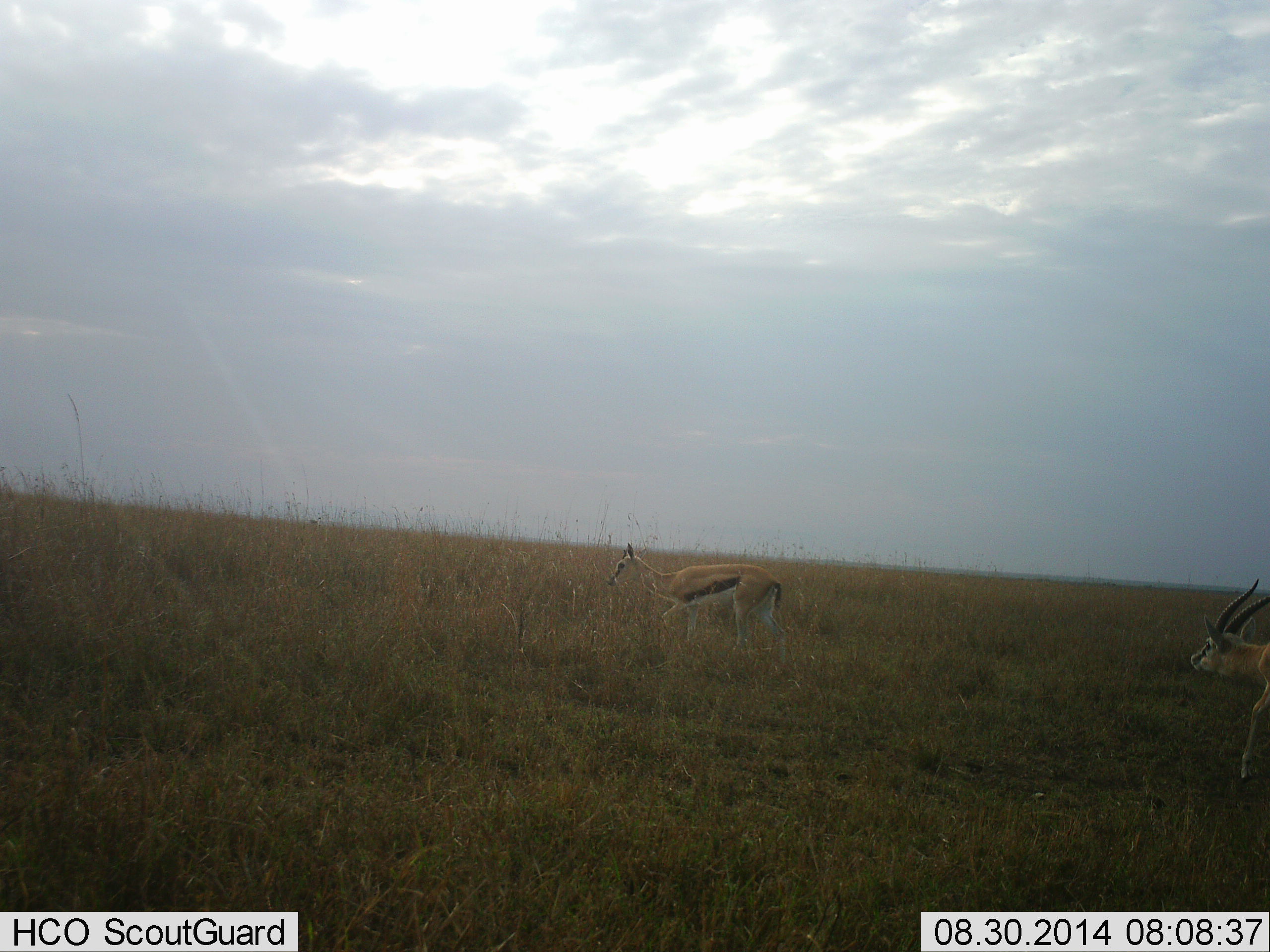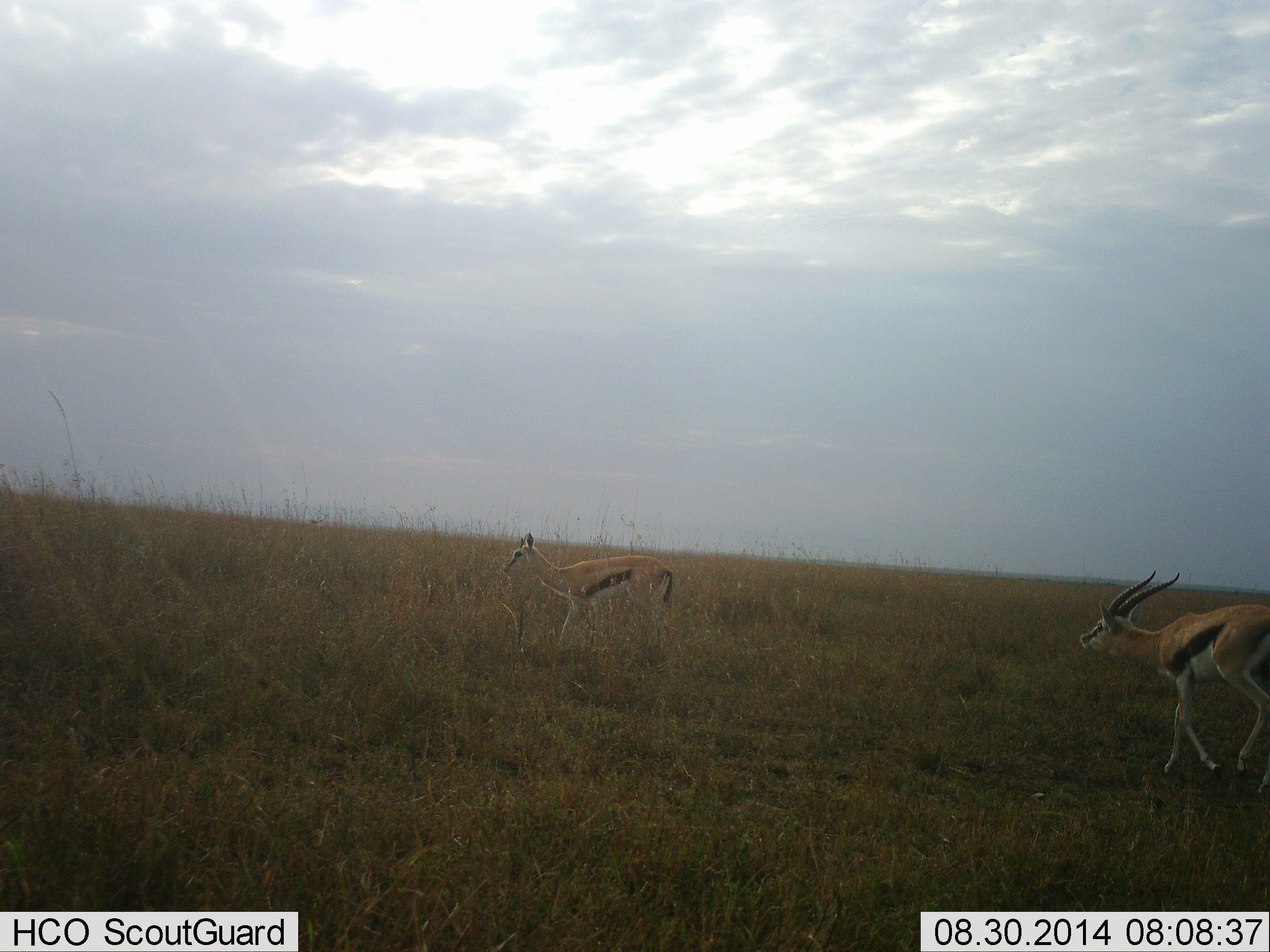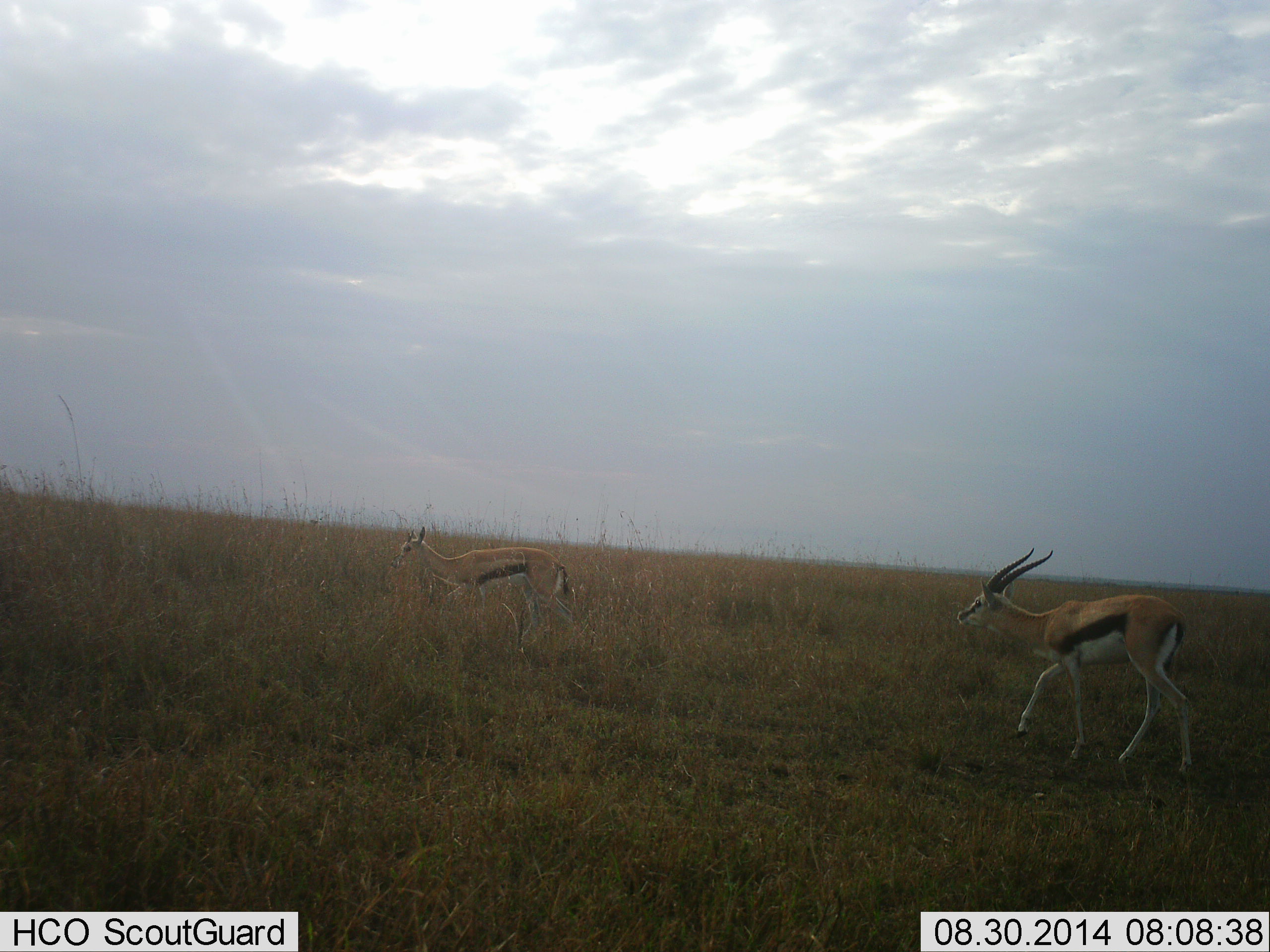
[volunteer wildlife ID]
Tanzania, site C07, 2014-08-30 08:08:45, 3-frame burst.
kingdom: Animalia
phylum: Chordata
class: Mammalia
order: Artiodactyla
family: Bovidae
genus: Eudorcas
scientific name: Eudorcas thomsonii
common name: thomson's gazelle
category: gazellethomsons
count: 2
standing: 10%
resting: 0%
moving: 100%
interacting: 10%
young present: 10%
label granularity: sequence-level